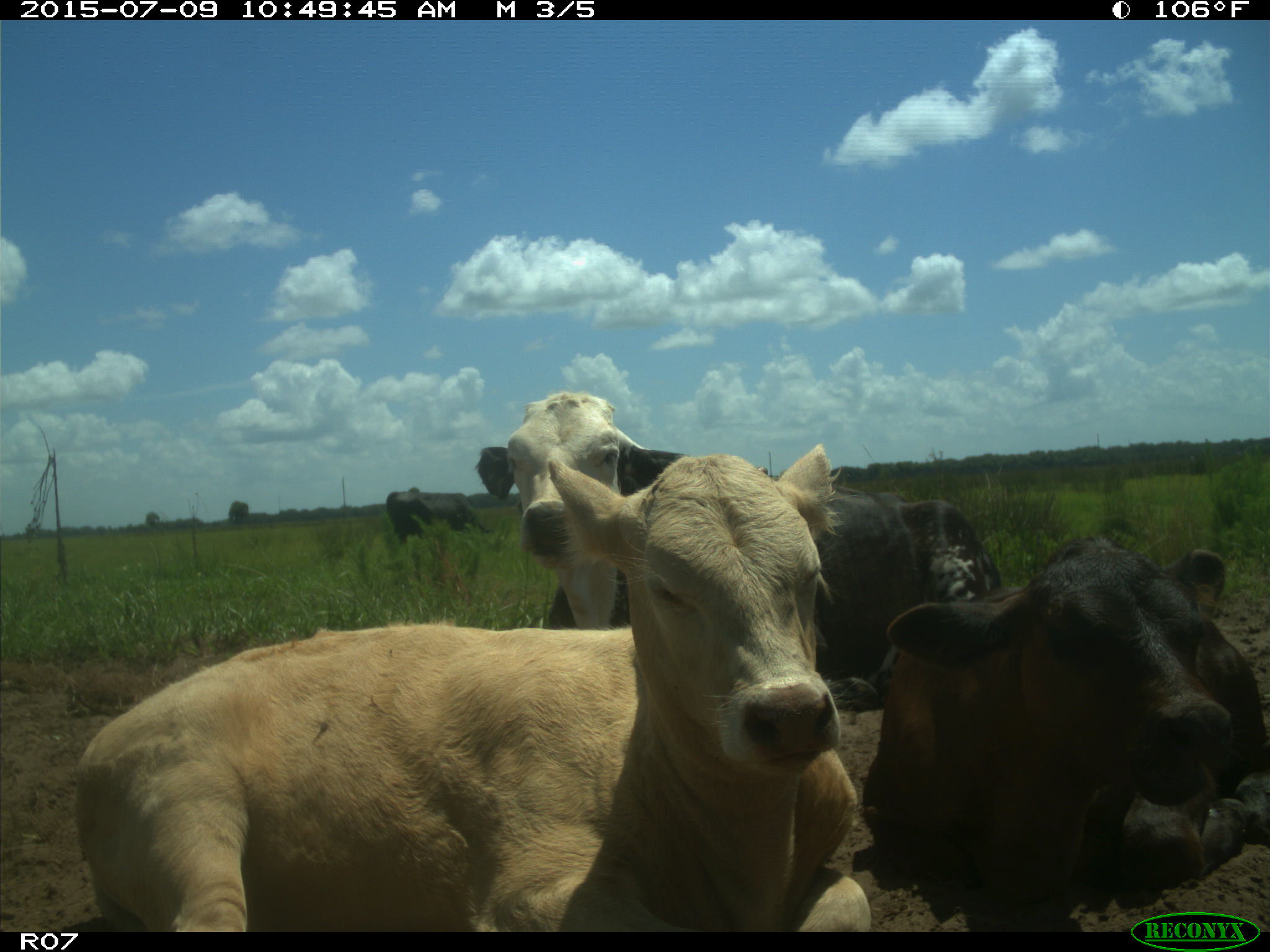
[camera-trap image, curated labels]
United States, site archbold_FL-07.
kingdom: Animalia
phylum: Chordata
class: Mammalia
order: Artiodactyla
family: Bovidae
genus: Bos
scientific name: Bos taurus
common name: domestic cow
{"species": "Bos taurus (domestic cow)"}